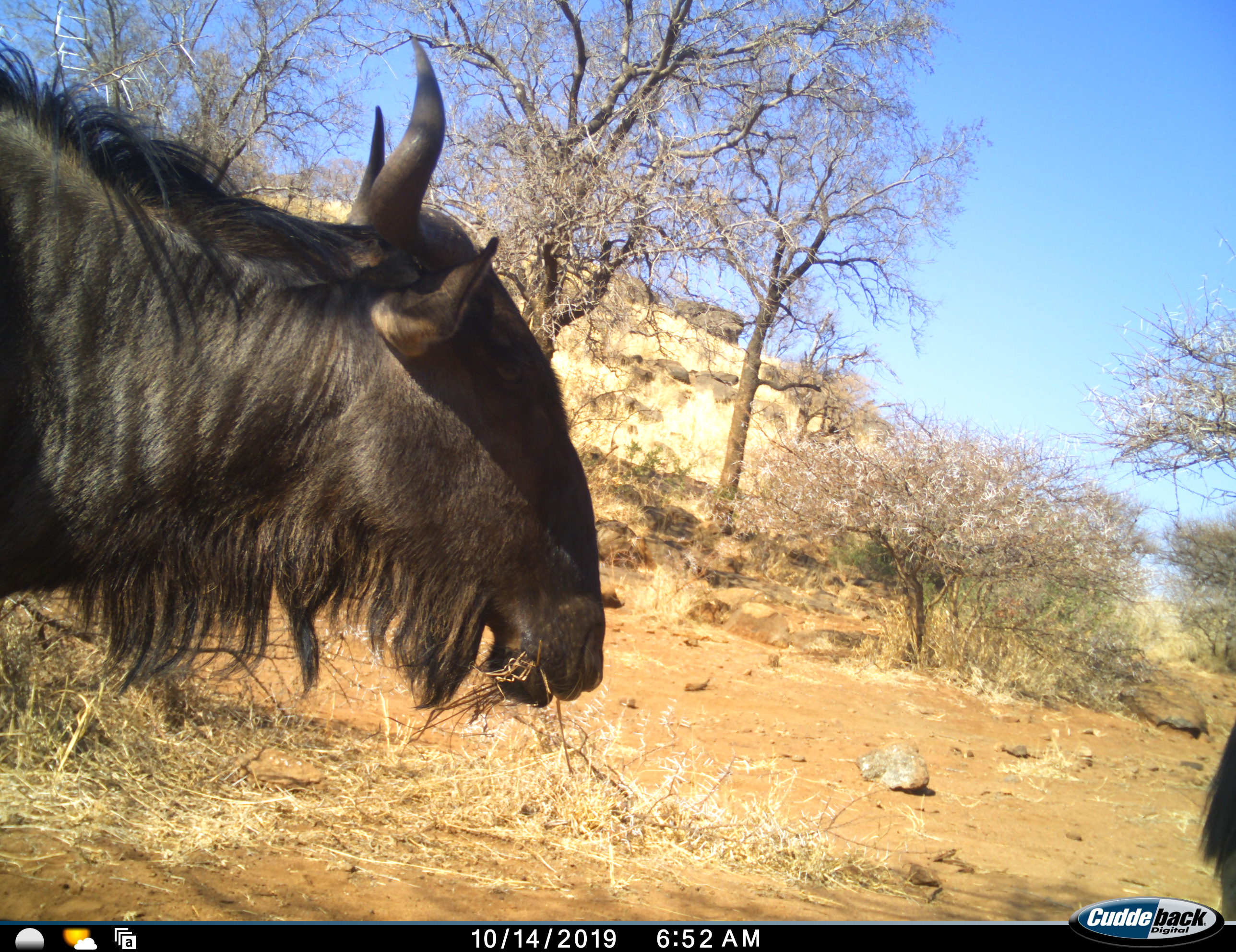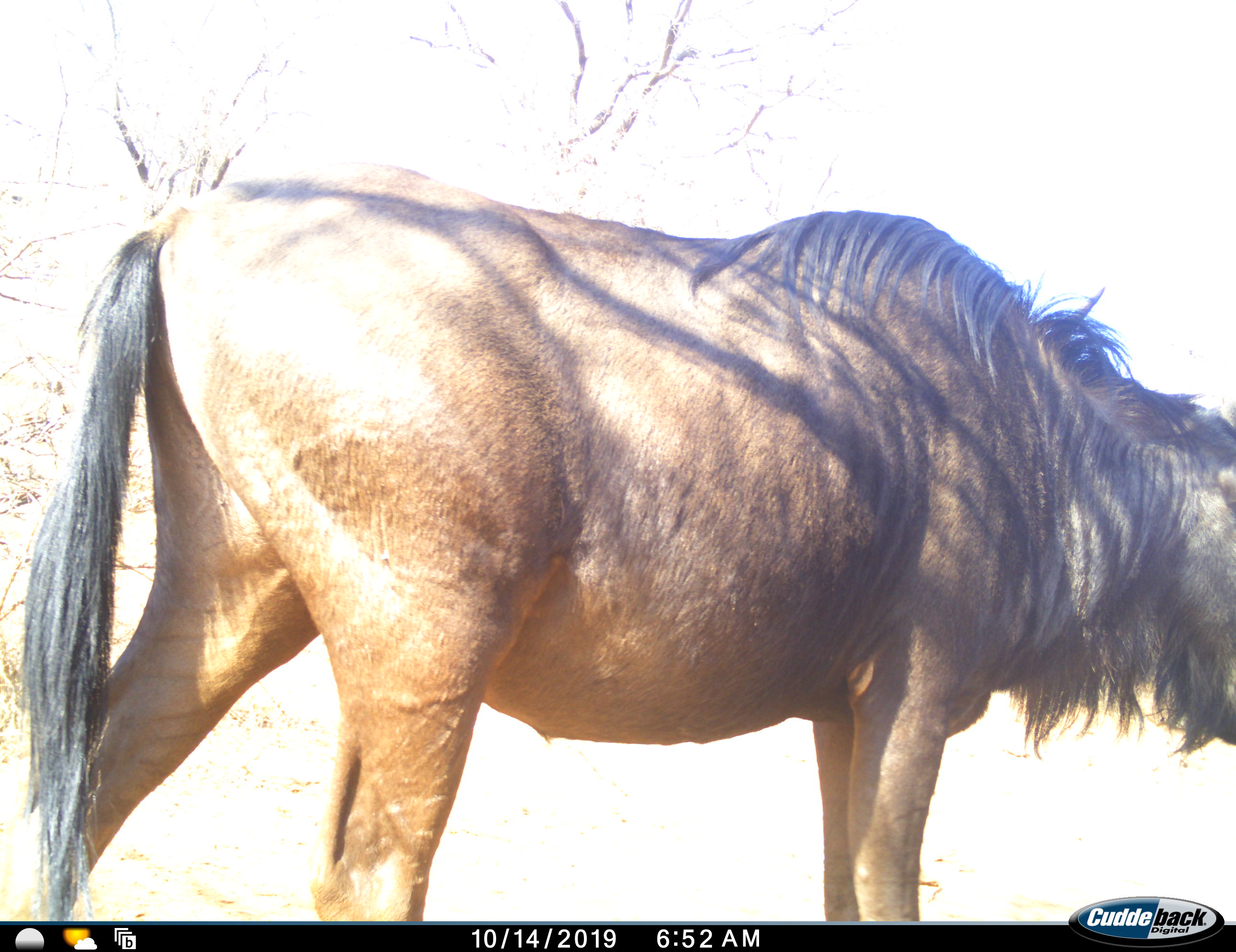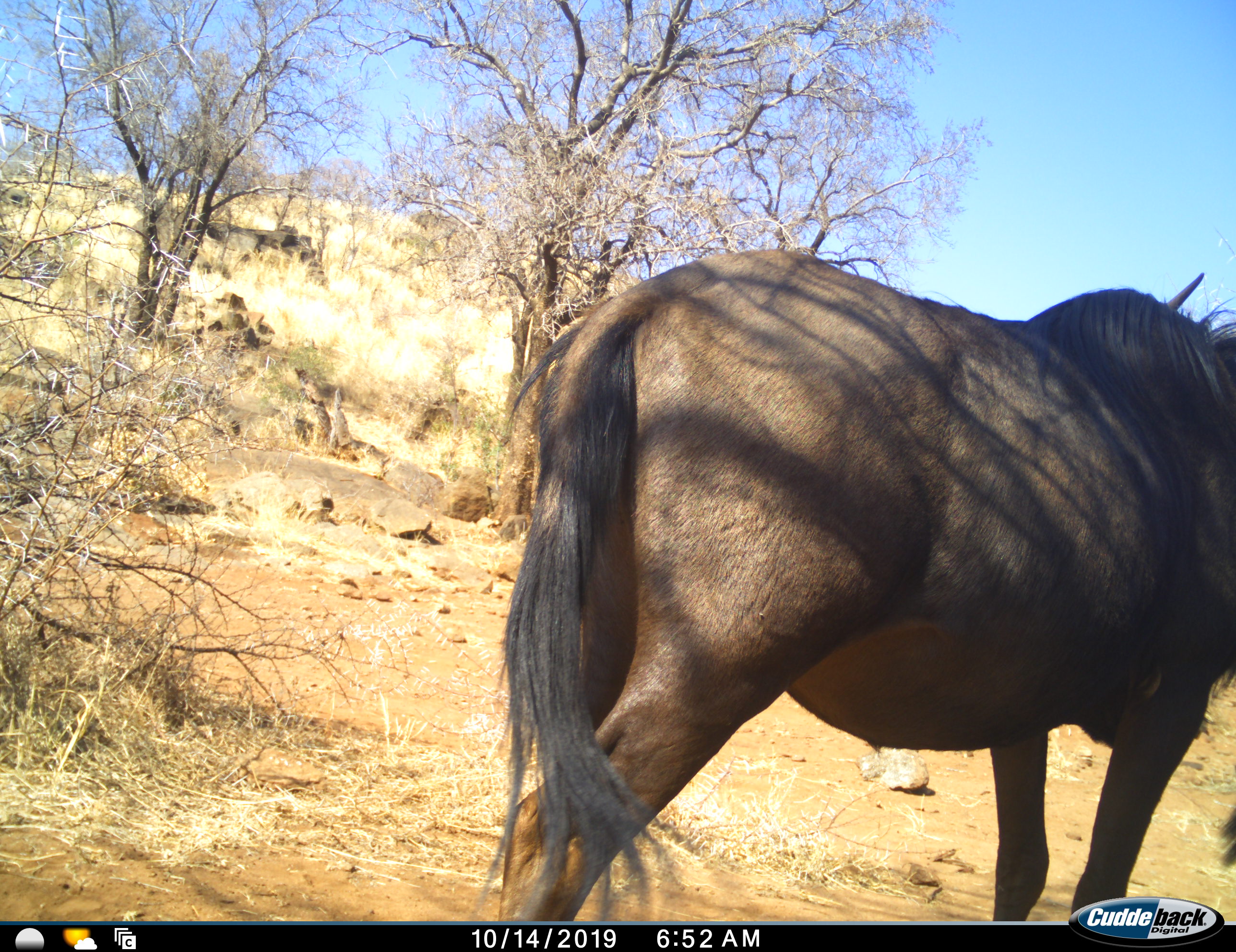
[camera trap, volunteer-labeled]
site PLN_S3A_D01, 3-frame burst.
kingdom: Animalia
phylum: Chordata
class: Mammalia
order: Artiodactyla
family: Bovidae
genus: Connochaetes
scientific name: Connochaetes taurinus taurinus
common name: blue wildebeest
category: wildebeestblue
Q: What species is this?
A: Wildebeestblue (blue wildebeest) (Connochaetes taurinus taurinus).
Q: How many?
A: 2.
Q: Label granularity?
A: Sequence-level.